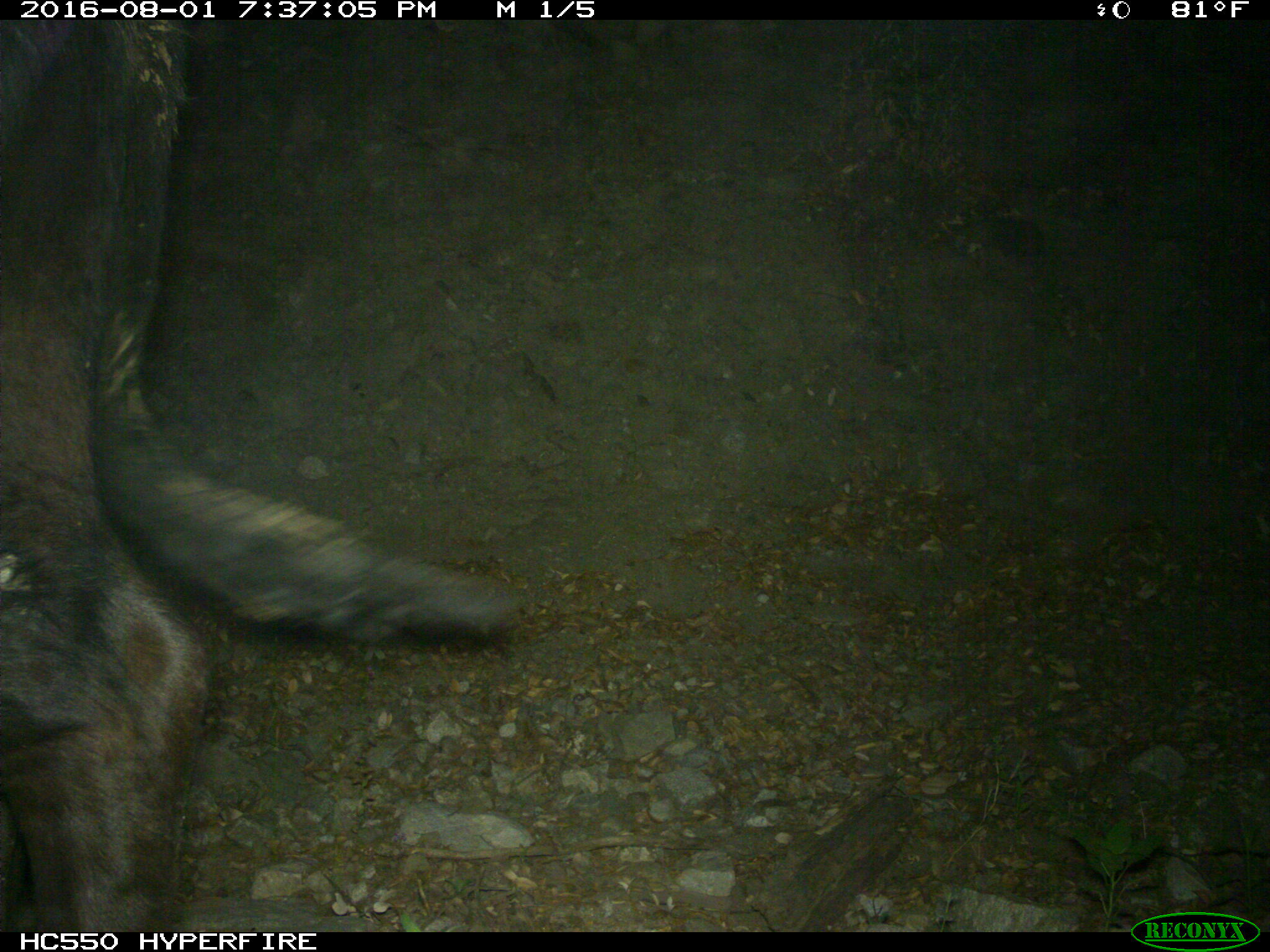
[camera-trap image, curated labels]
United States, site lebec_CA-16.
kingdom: Animalia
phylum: Chordata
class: Mammalia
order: Artiodactyla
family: Bovidae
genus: Bos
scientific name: Bos taurus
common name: domestic cow